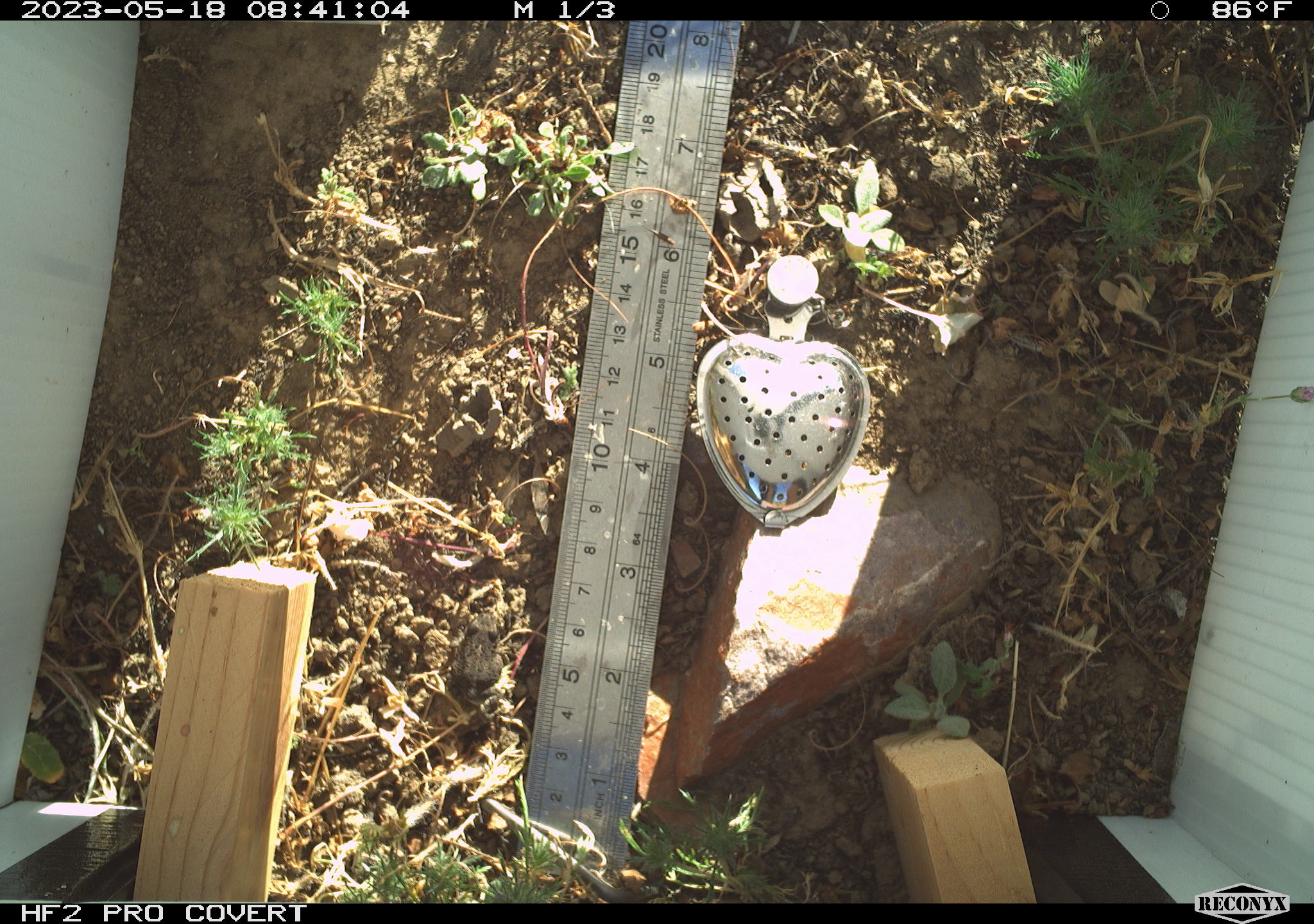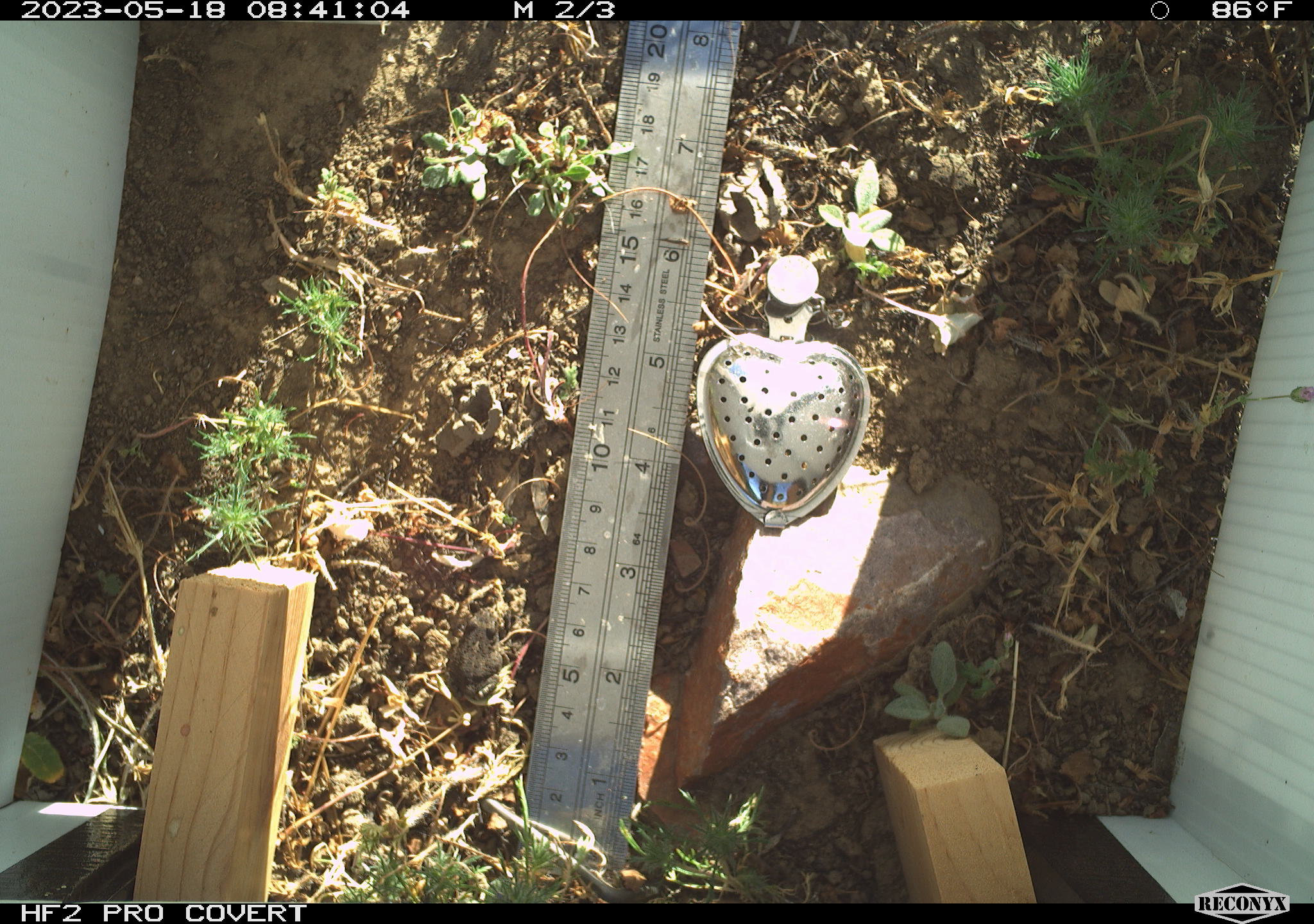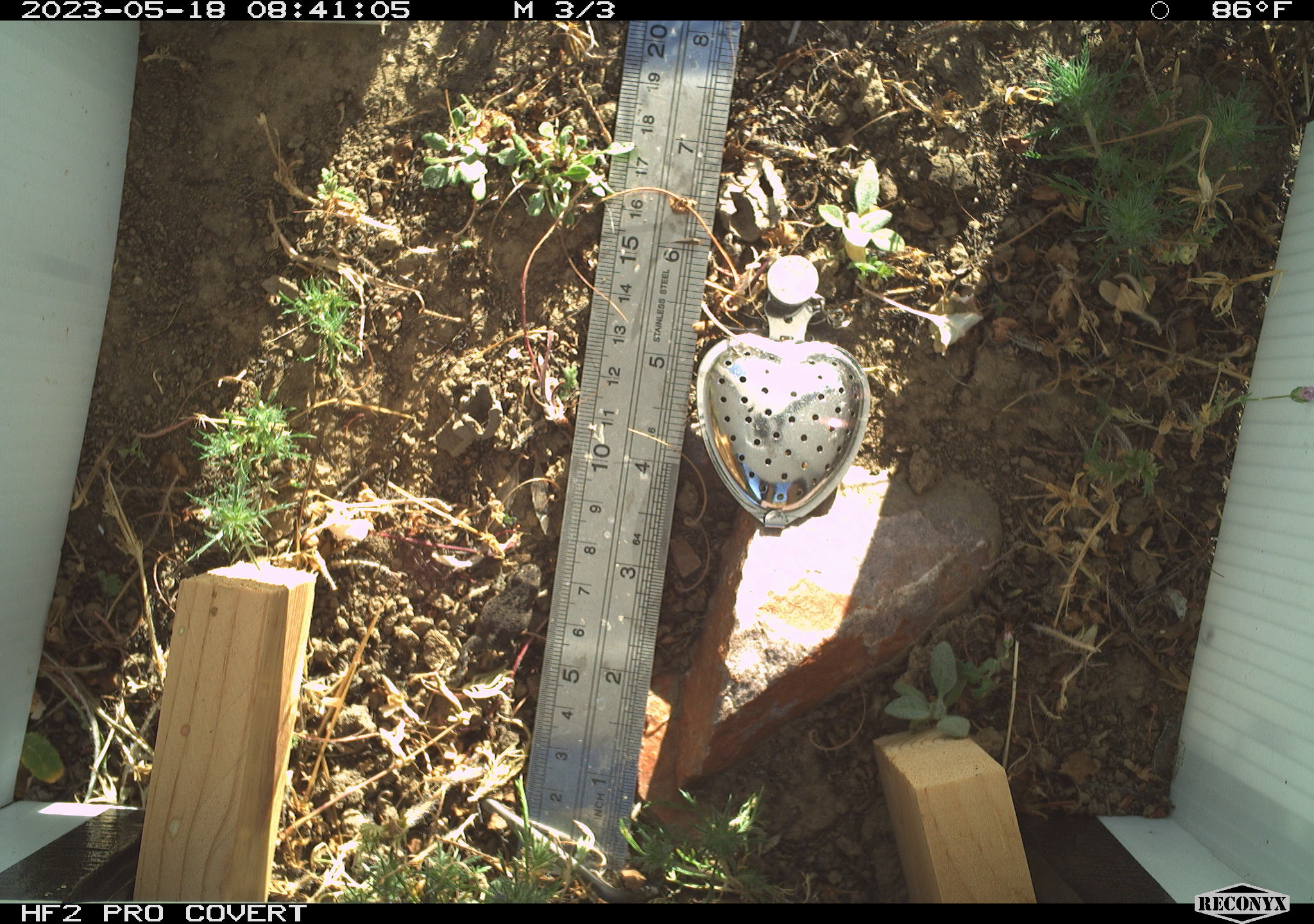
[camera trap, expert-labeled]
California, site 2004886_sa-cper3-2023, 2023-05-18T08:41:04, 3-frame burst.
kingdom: Animalia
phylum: Chordata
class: Amphibia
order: Anura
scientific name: Anura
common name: frogs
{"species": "frogs (Anura)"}